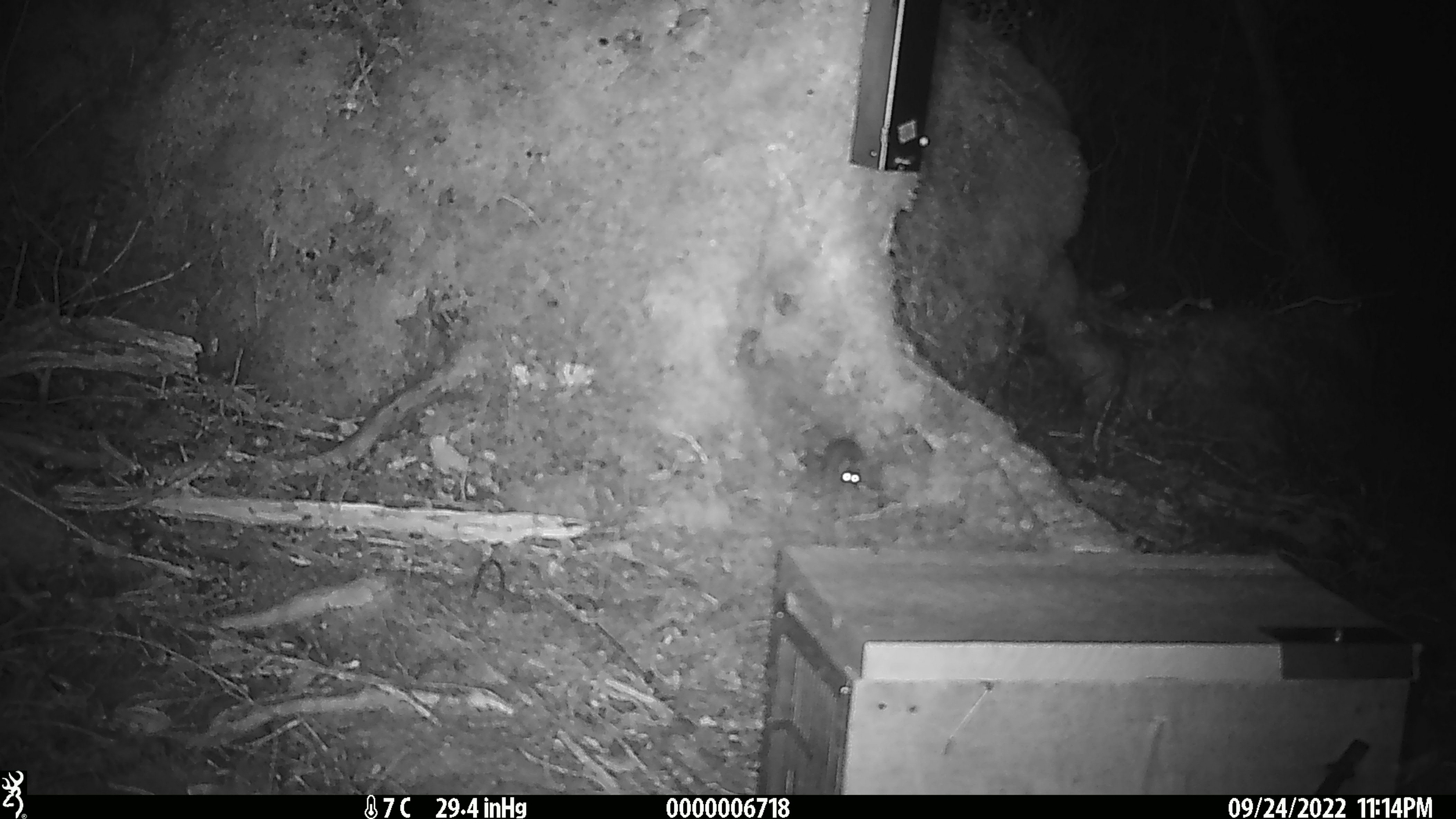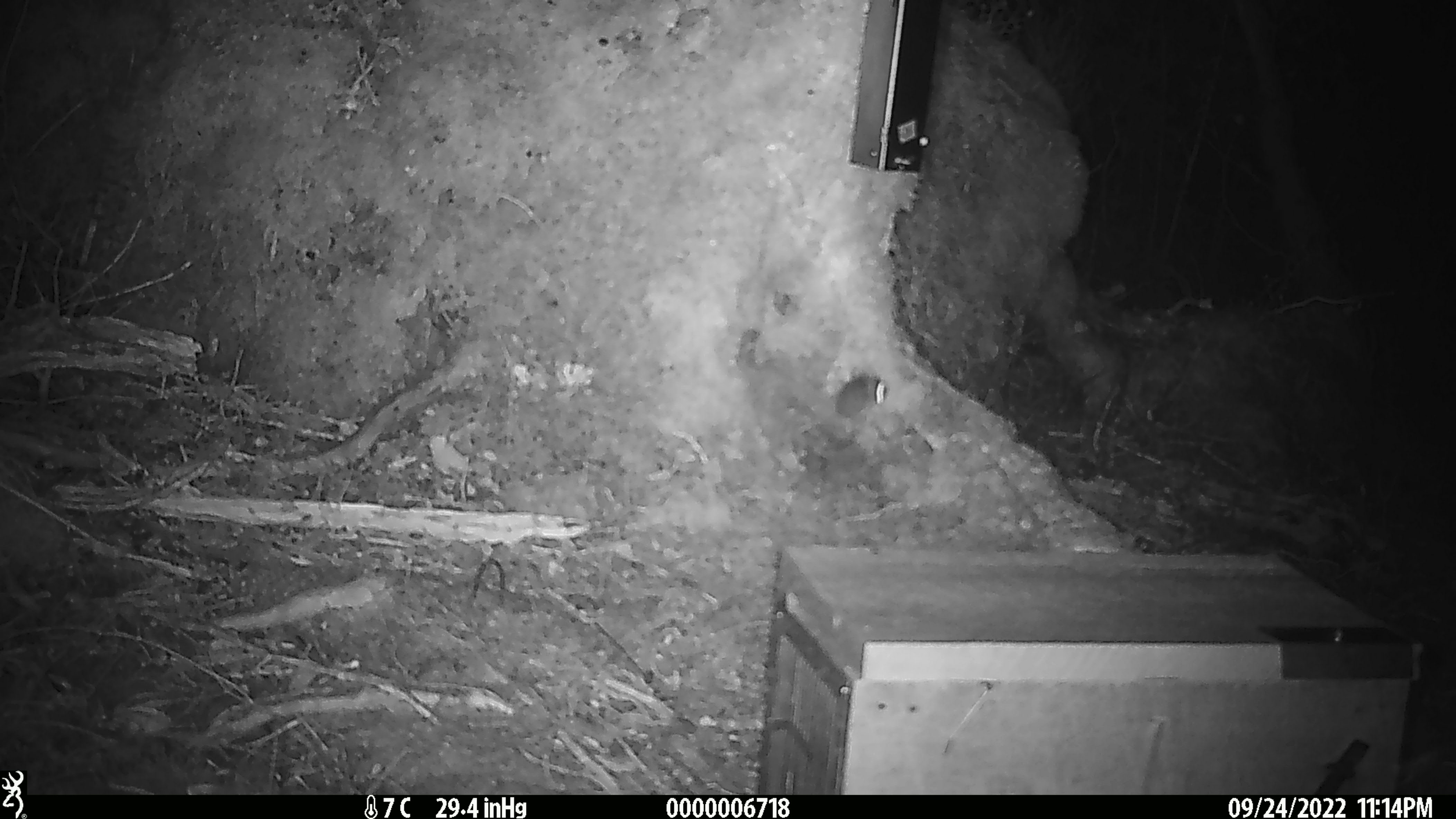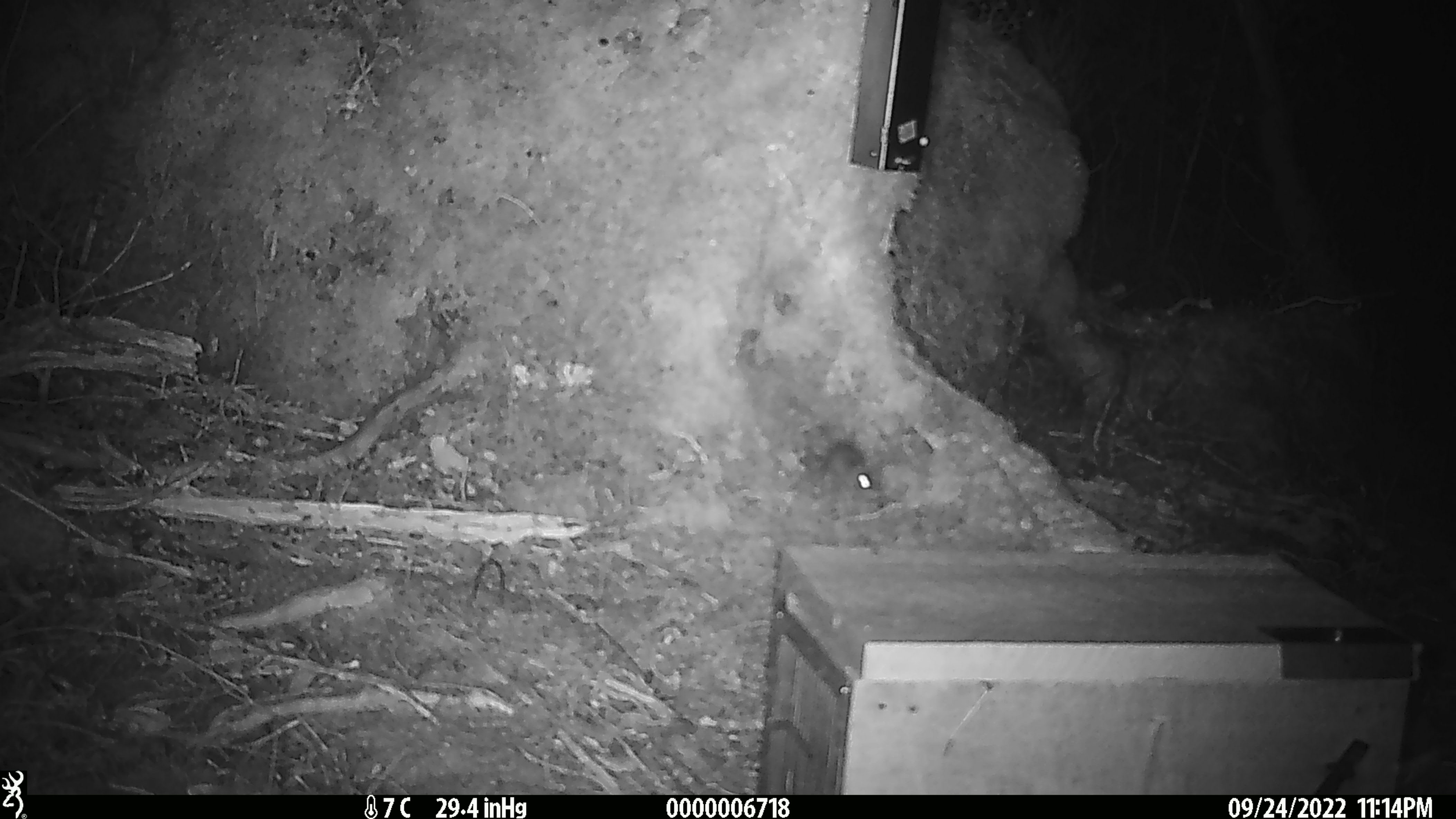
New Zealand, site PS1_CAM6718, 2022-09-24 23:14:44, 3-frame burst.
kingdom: Animalia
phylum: Chordata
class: Mammalia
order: Rodentia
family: Muridae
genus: Mus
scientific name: Mus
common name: mouse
Mouse (Mus).